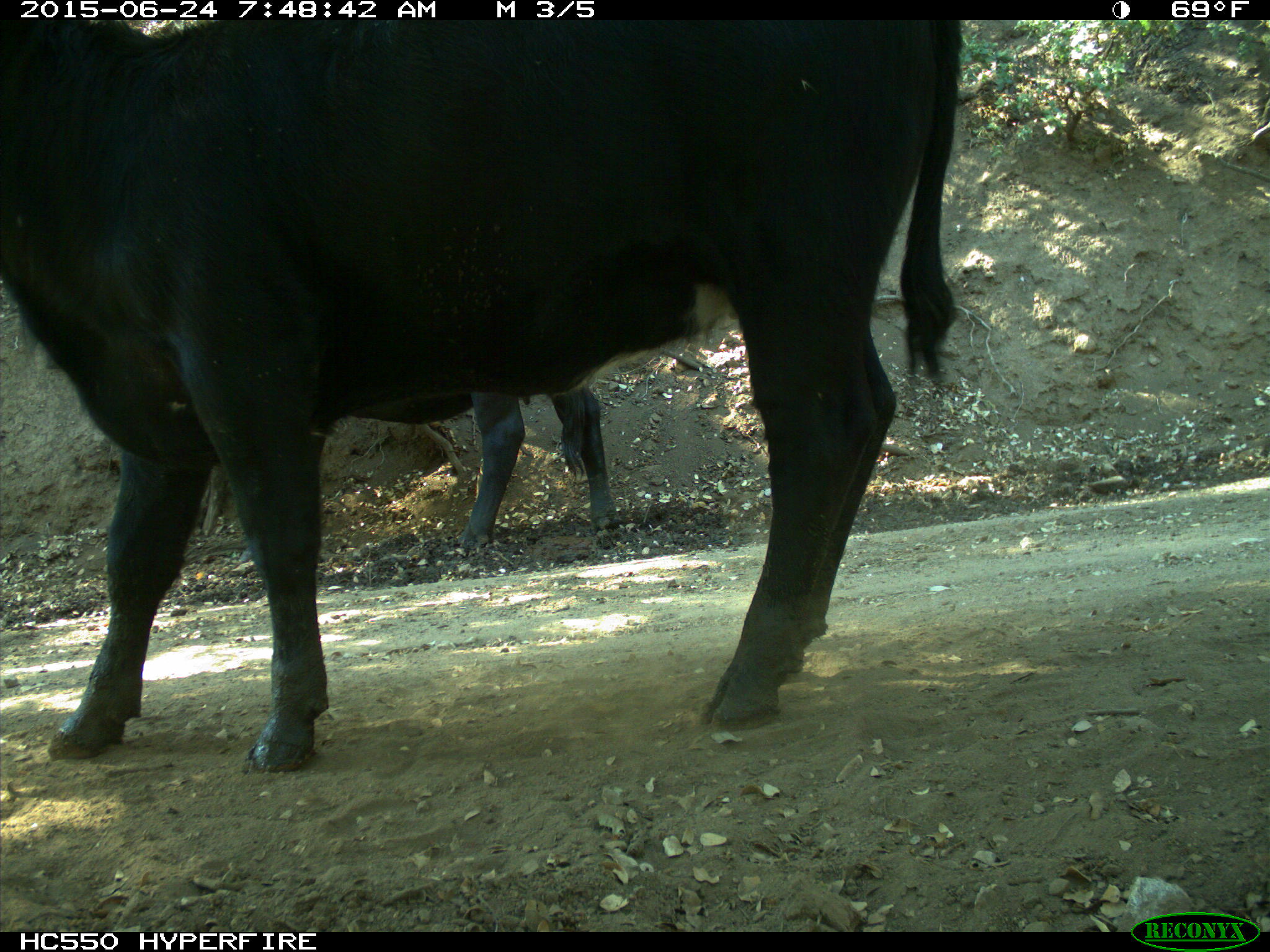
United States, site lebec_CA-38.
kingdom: Animalia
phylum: Chordata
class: Mammalia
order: Artiodactyla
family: Bovidae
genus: Bos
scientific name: Bos taurus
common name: domestic cow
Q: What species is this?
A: Bos taurus (domestic cow).